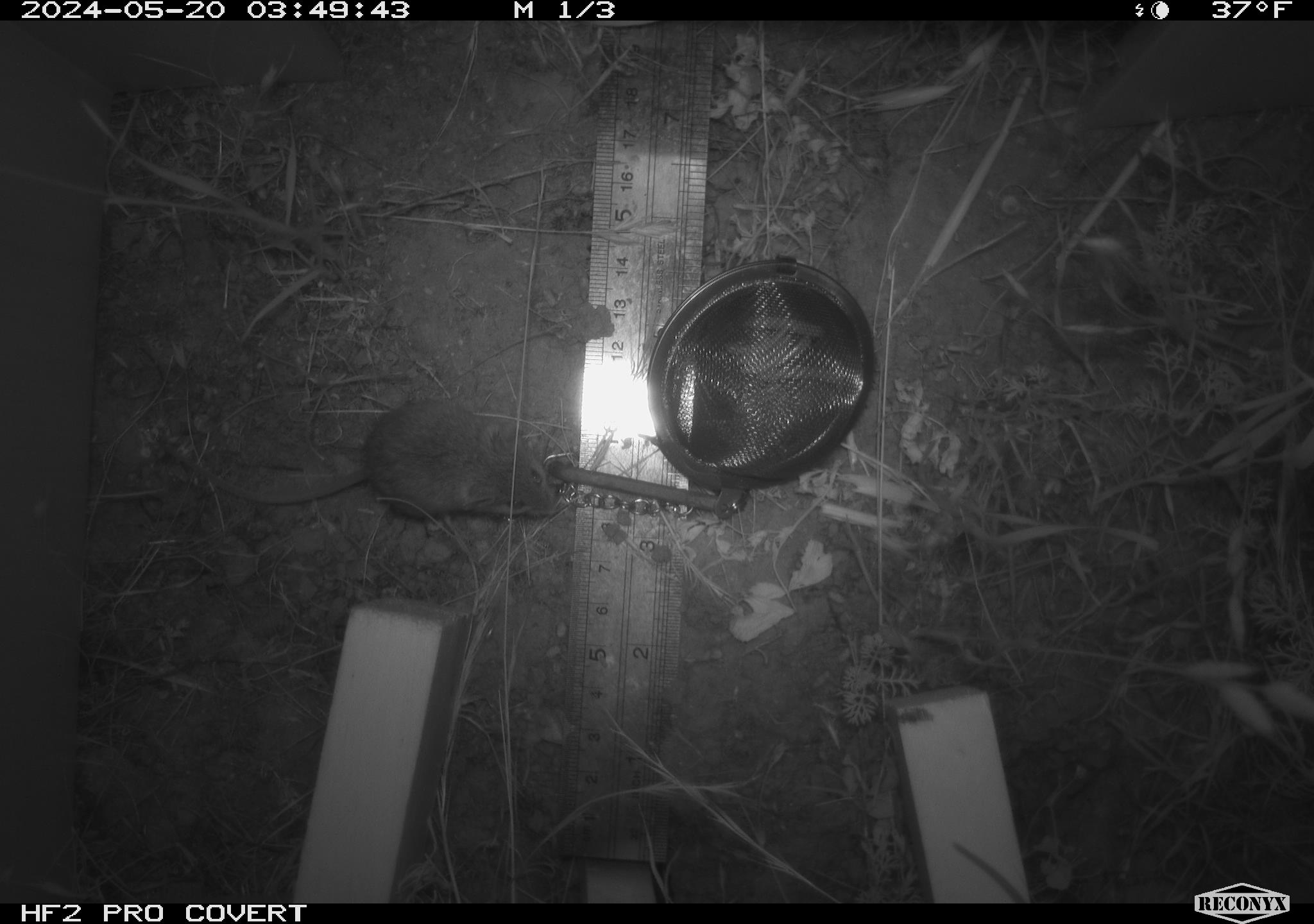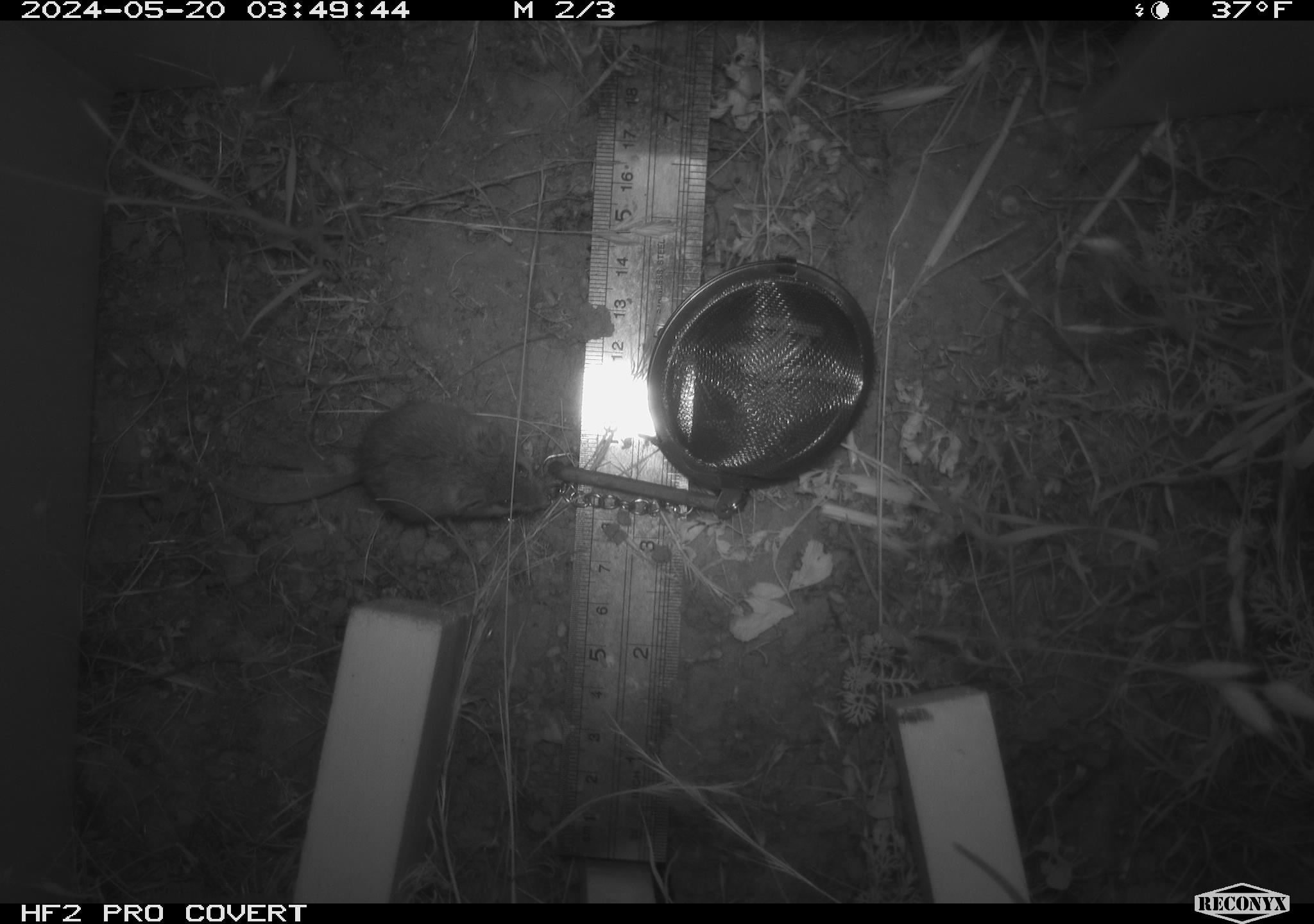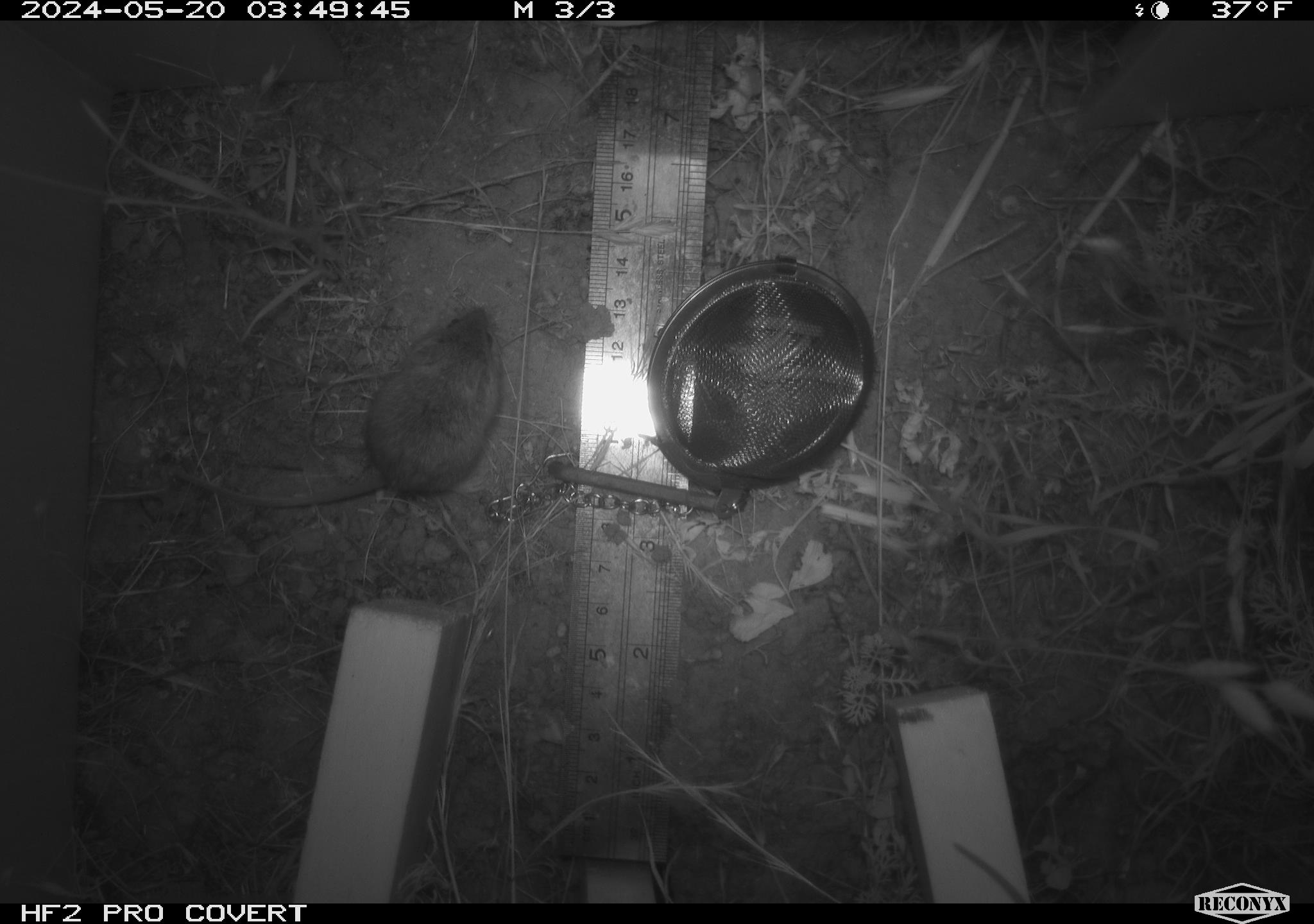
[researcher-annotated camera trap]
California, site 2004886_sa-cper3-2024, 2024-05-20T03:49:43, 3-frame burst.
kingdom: Animalia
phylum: Chordata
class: Mammalia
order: Rodentia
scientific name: Rodentia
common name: rodent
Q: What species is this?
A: Rodent (Rodentia).